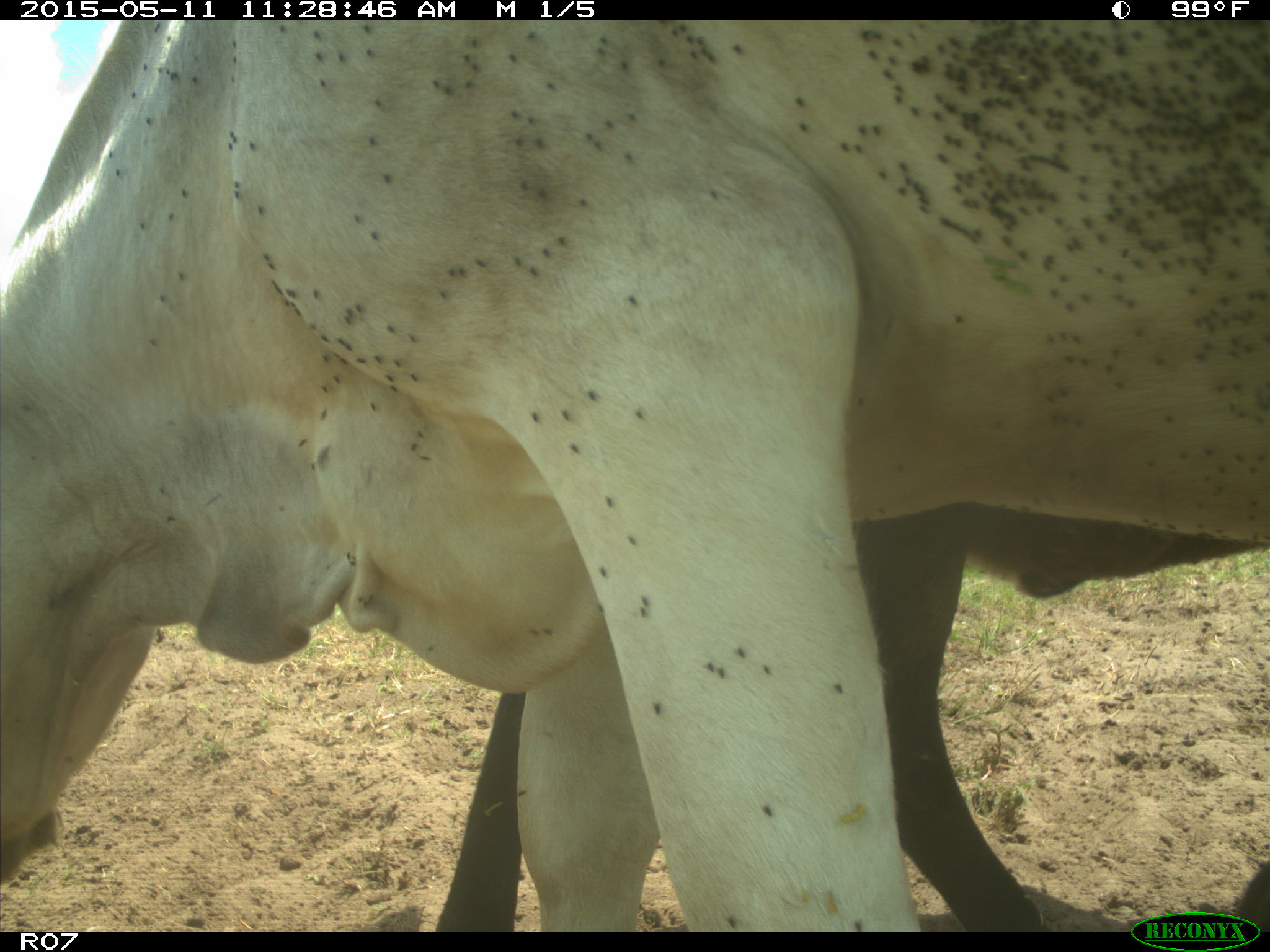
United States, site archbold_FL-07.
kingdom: Animalia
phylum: Chordata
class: Mammalia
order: Artiodactyla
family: Bovidae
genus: Bos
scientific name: Bos taurus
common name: domestic cow